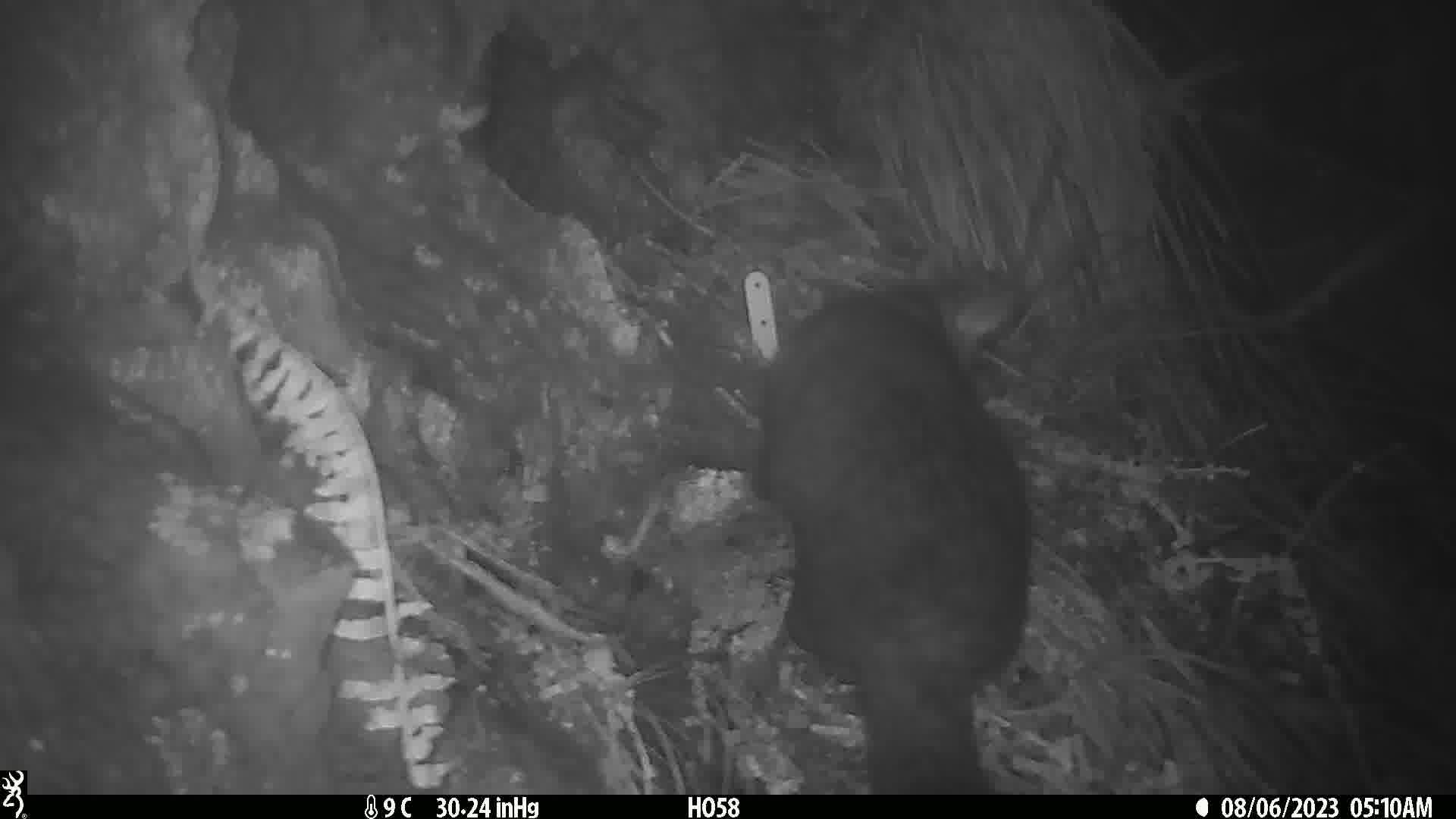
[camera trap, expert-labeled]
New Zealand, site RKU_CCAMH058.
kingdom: Animalia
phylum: Chordata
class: Mammalia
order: Diprotodontia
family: Phalangeridae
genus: Trichosurus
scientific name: Trichosurus vulpecula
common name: common brushtail possum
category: possum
Possum (common brushtail possum) (Trichosurus vulpecula).